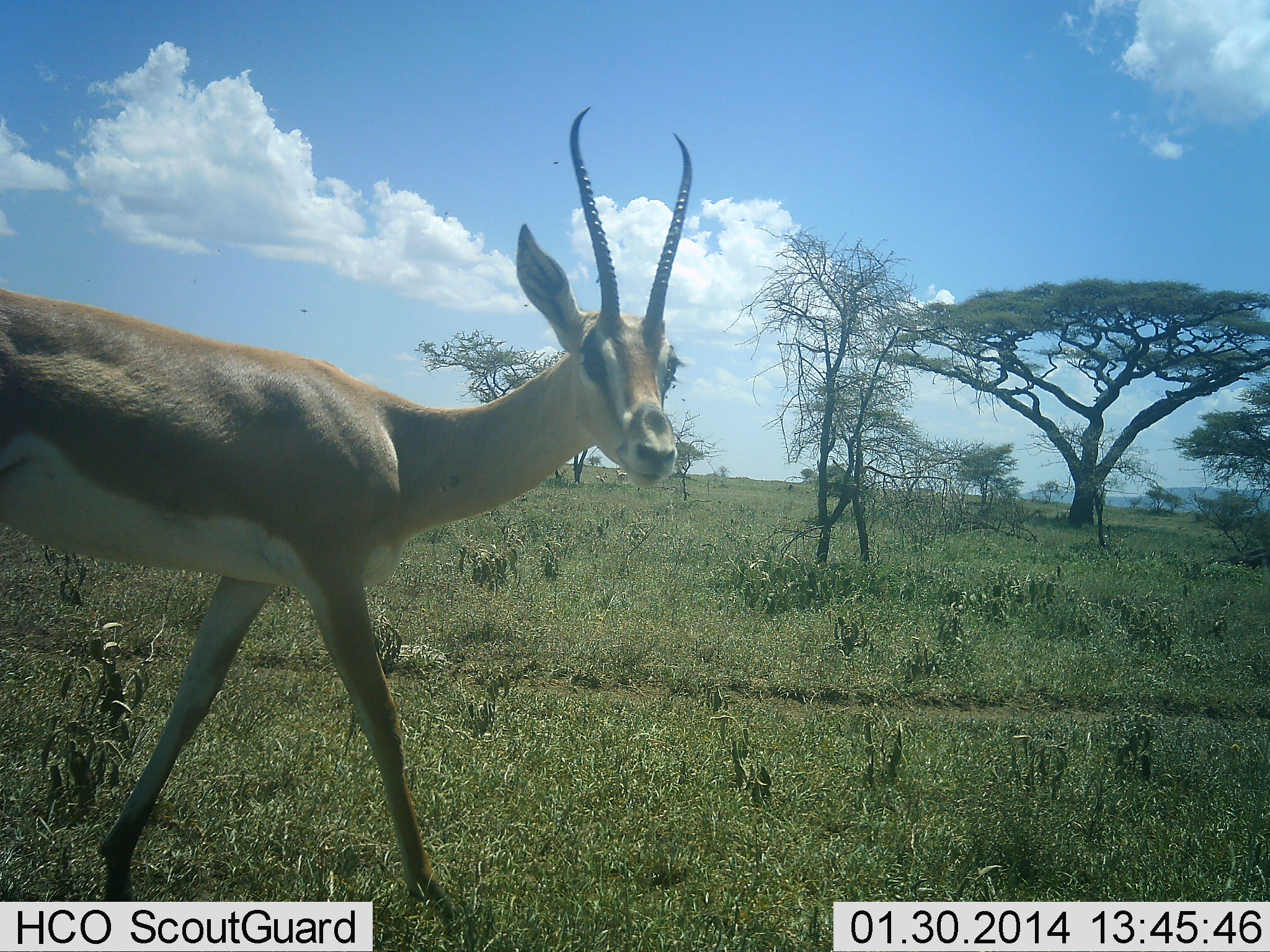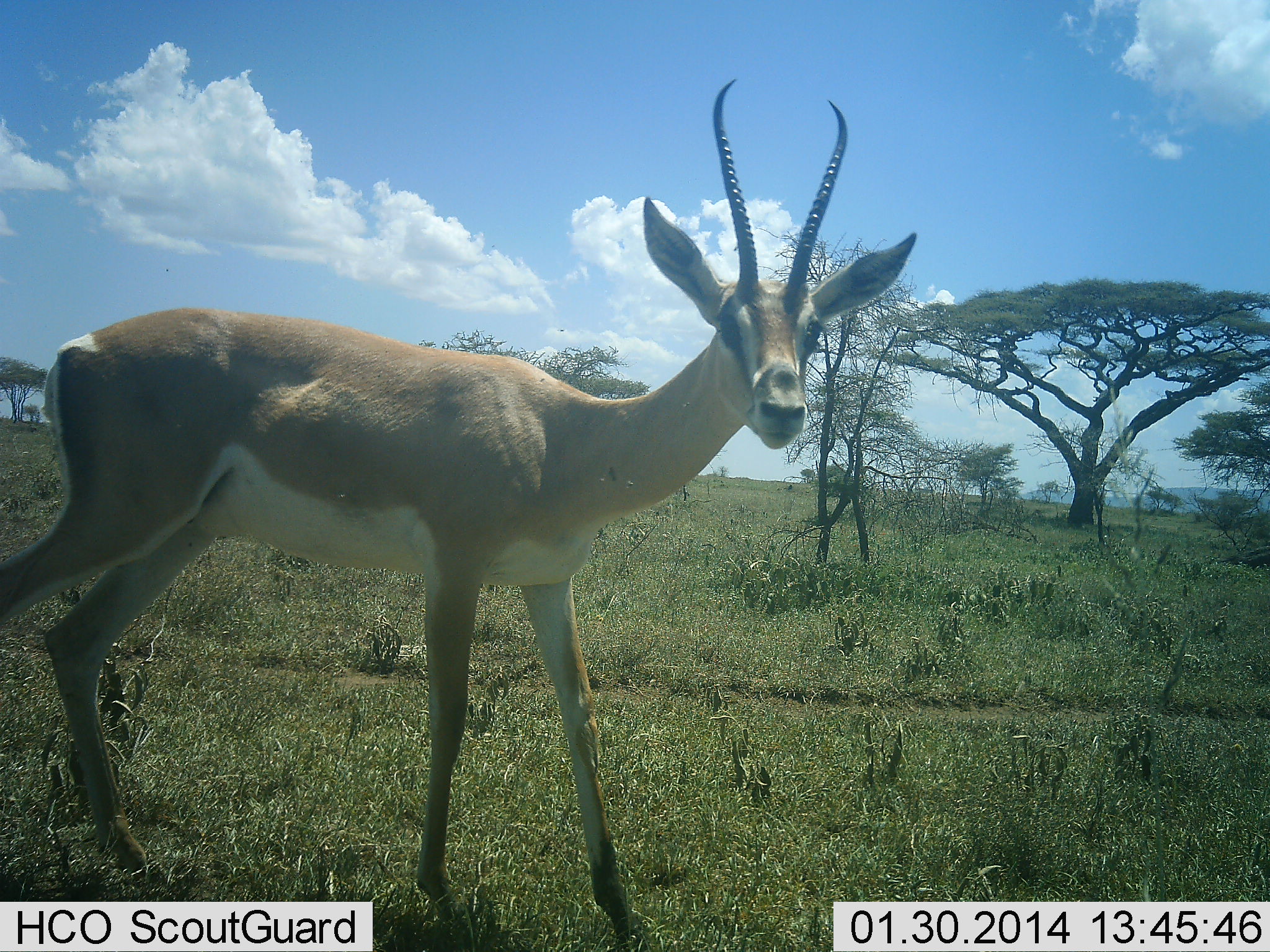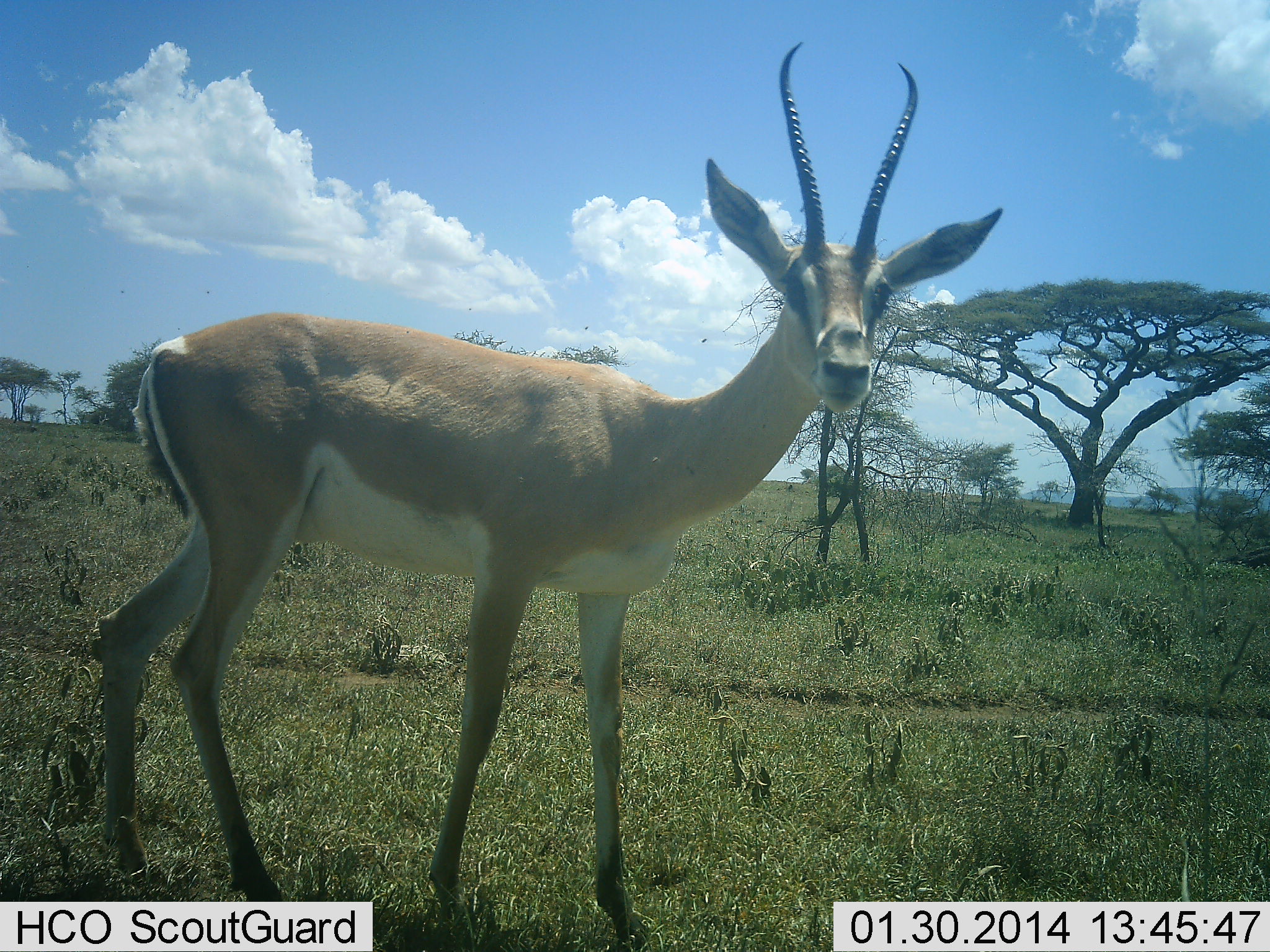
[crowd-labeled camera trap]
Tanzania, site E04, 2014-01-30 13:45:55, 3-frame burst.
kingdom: Animalia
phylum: Chordata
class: Mammalia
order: Artiodactyla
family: Bovidae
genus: Nanger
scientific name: Nanger granti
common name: grant's gazelle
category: gazellegrants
Gazellegrants (grant's gazelle) (Nanger granti), count 1. Behavior (volunteer vote fractions): standing 30%, resting 0%, moving 70%, interacting 0%. Young present (vote fraction): 0%. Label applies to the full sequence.